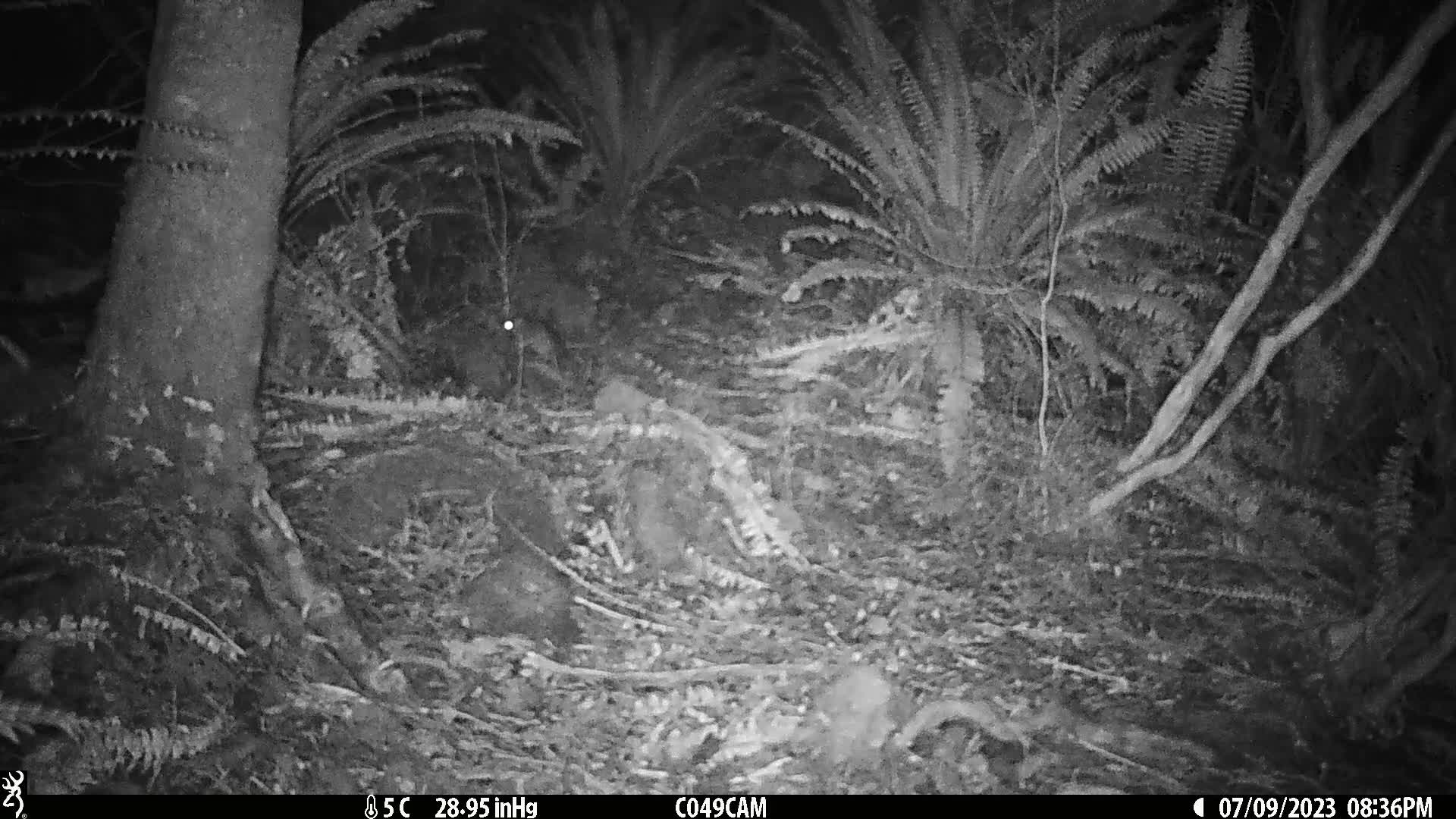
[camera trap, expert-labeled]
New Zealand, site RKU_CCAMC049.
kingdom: Animalia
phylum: Chordata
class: Mammalia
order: Rodentia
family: Muridae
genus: Rattus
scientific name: Rattus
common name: rat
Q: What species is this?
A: Rat (Rattus).